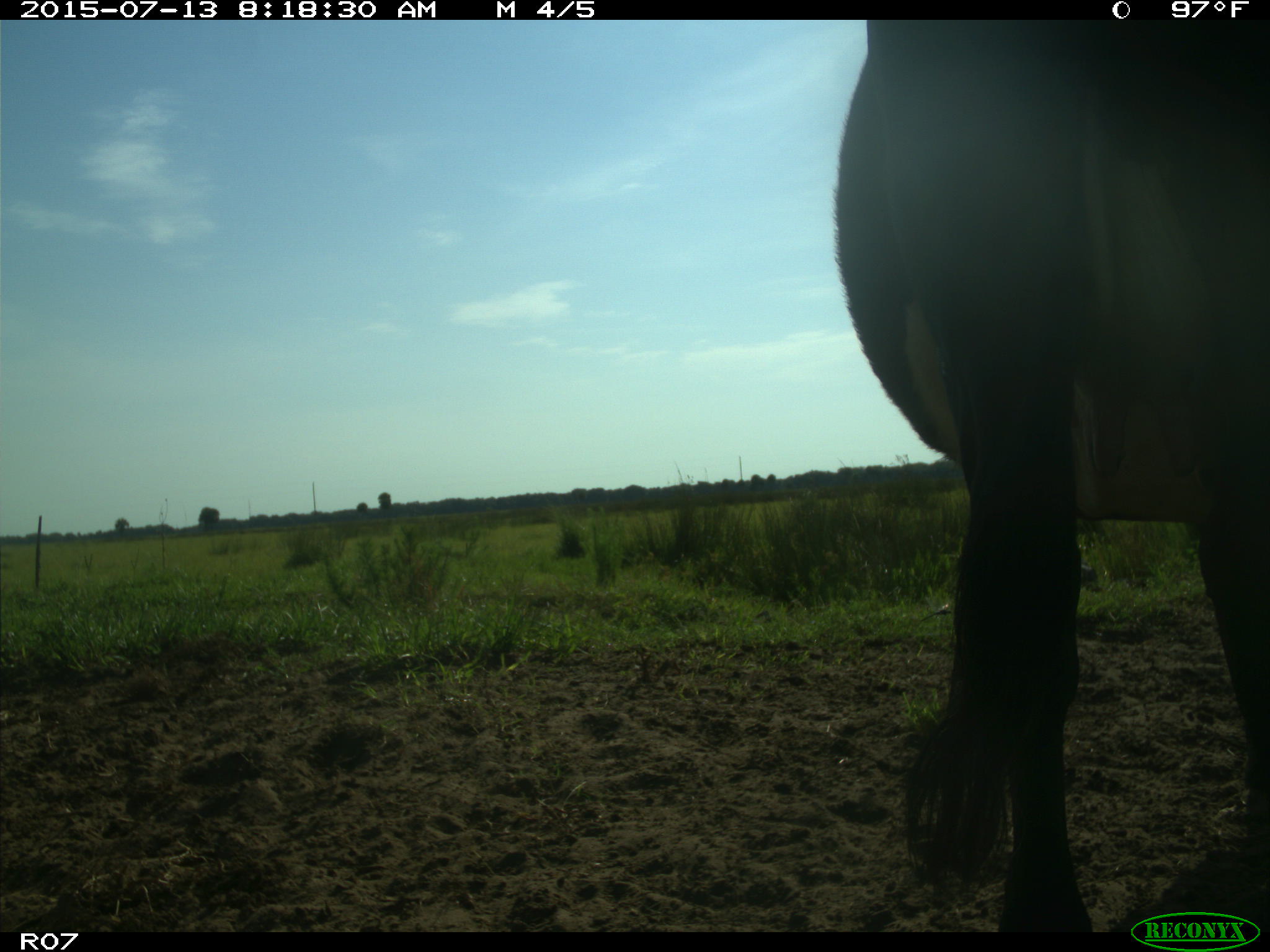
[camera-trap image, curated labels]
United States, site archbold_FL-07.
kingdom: Animalia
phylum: Chordata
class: Mammalia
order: Artiodactyla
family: Bovidae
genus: Bos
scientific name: Bos taurus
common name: domestic cow